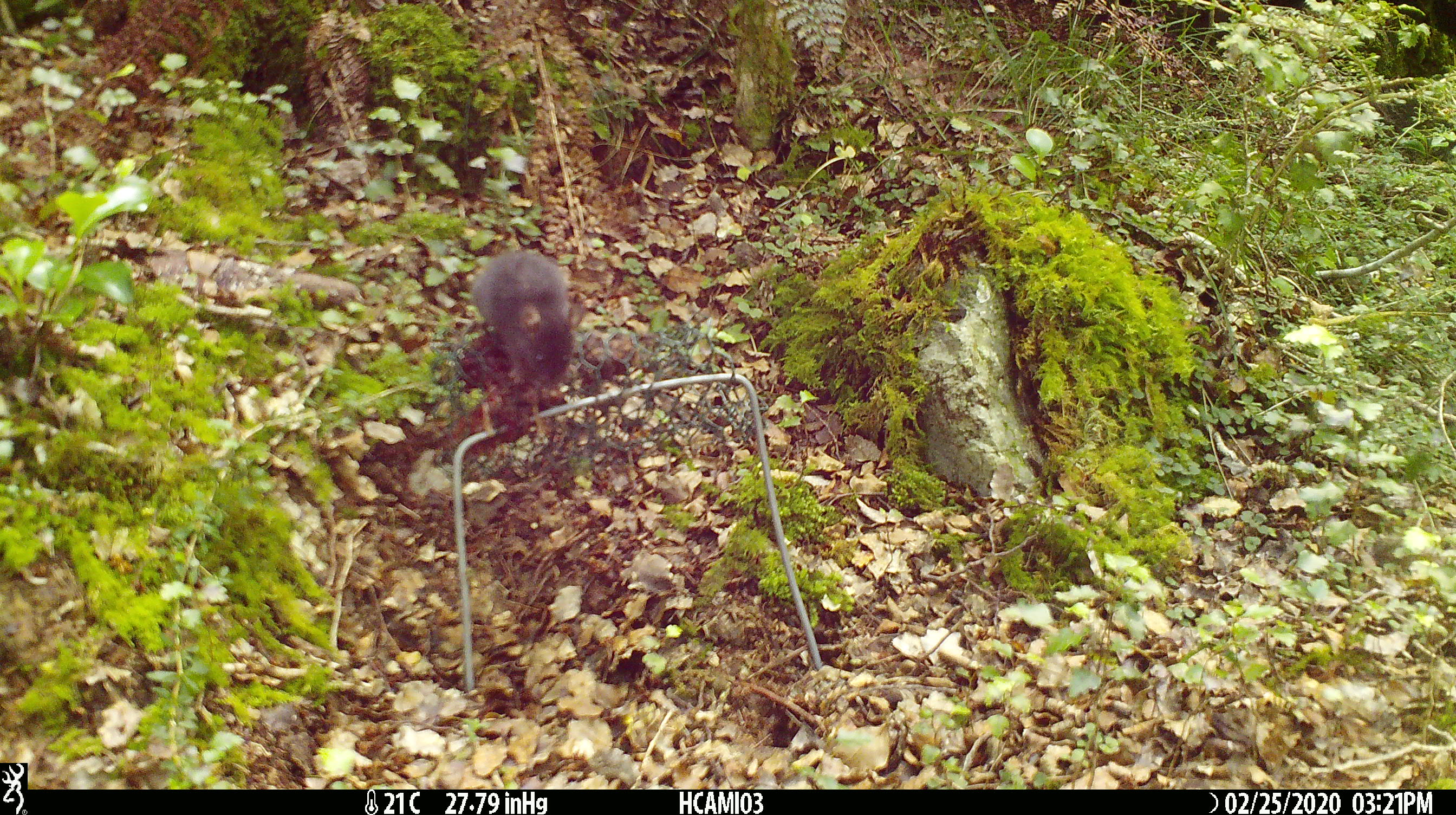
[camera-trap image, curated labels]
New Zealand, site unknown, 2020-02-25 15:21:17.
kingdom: Animalia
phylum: Chordata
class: Mammalia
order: Rodentia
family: Muridae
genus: Mus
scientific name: Mus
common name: mouse